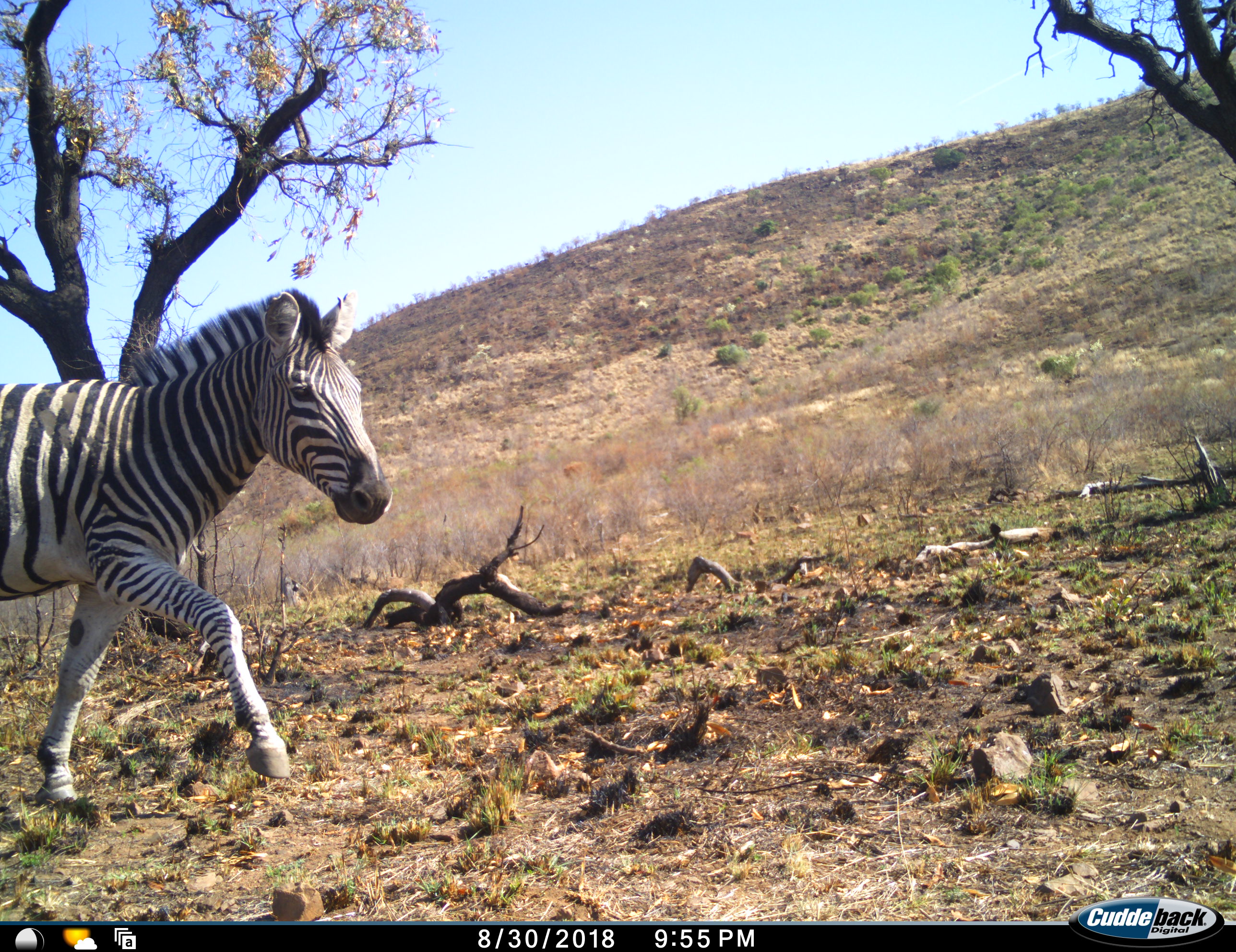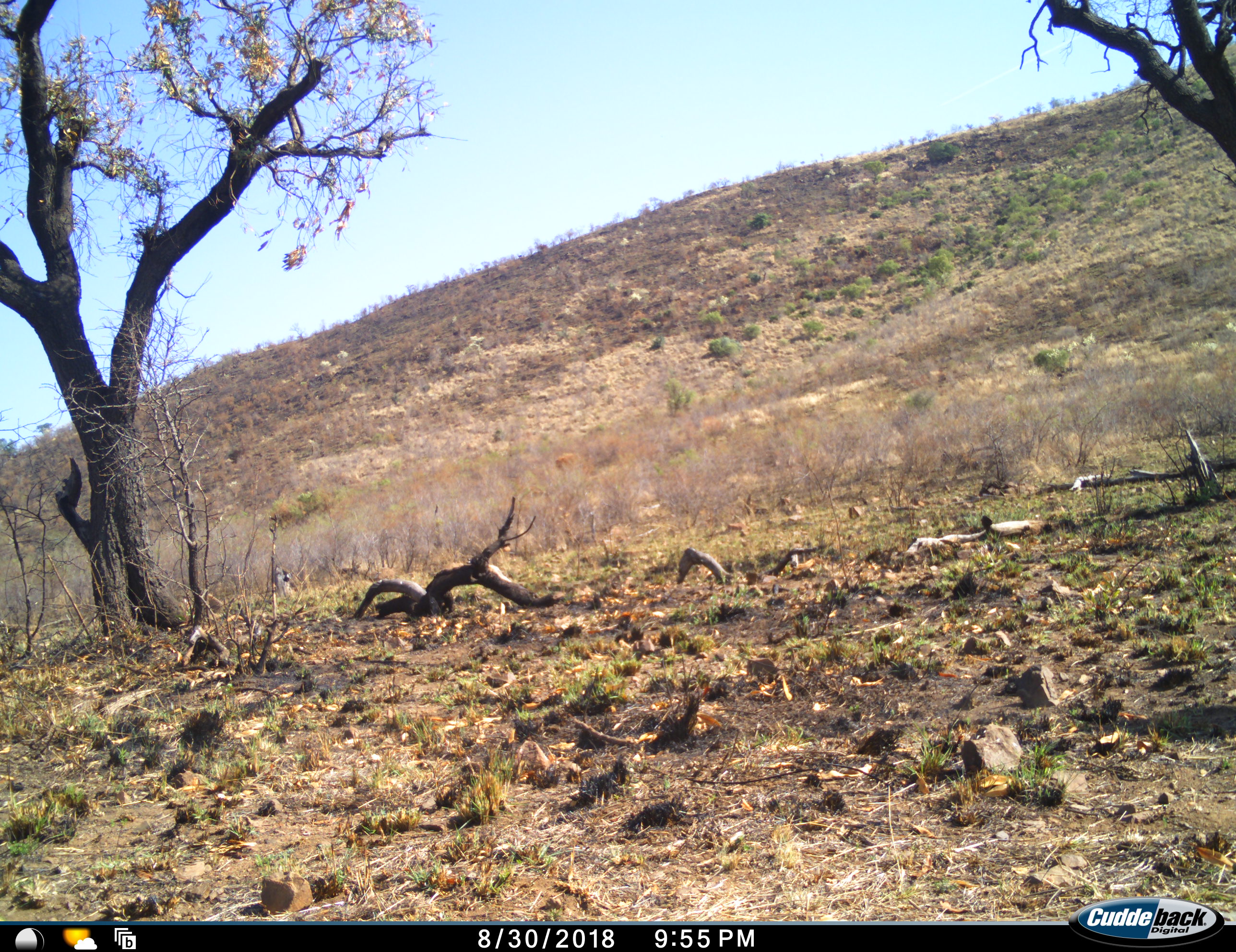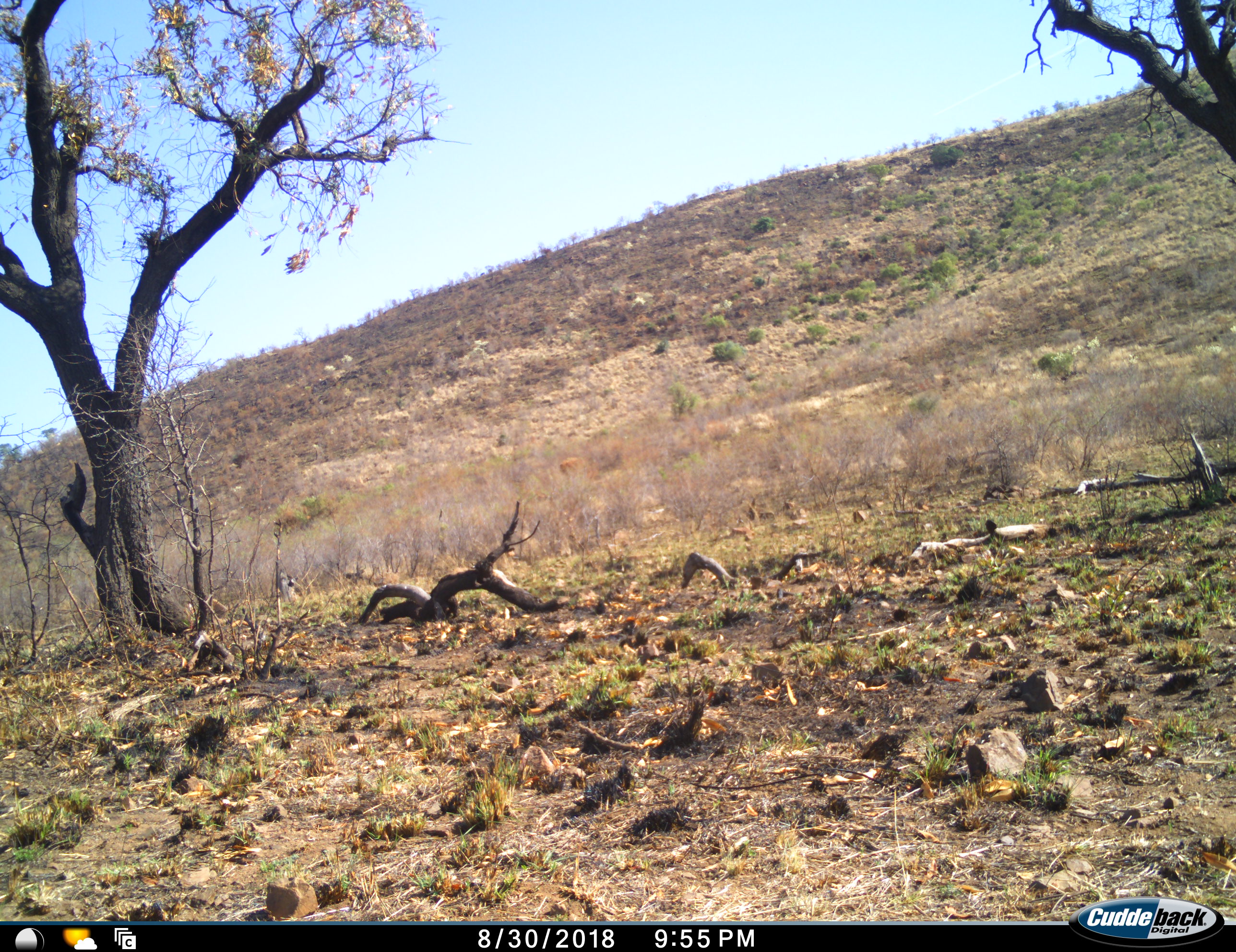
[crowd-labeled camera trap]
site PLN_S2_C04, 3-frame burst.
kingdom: Animalia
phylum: Chordata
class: Mammalia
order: Perissodactyla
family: Equidae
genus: Equus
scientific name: Equus quagga burchellii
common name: burchell's zebra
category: zebraburchells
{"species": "zebraburchells (burchell's zebra) (Equus quagga burchellii)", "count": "1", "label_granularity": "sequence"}